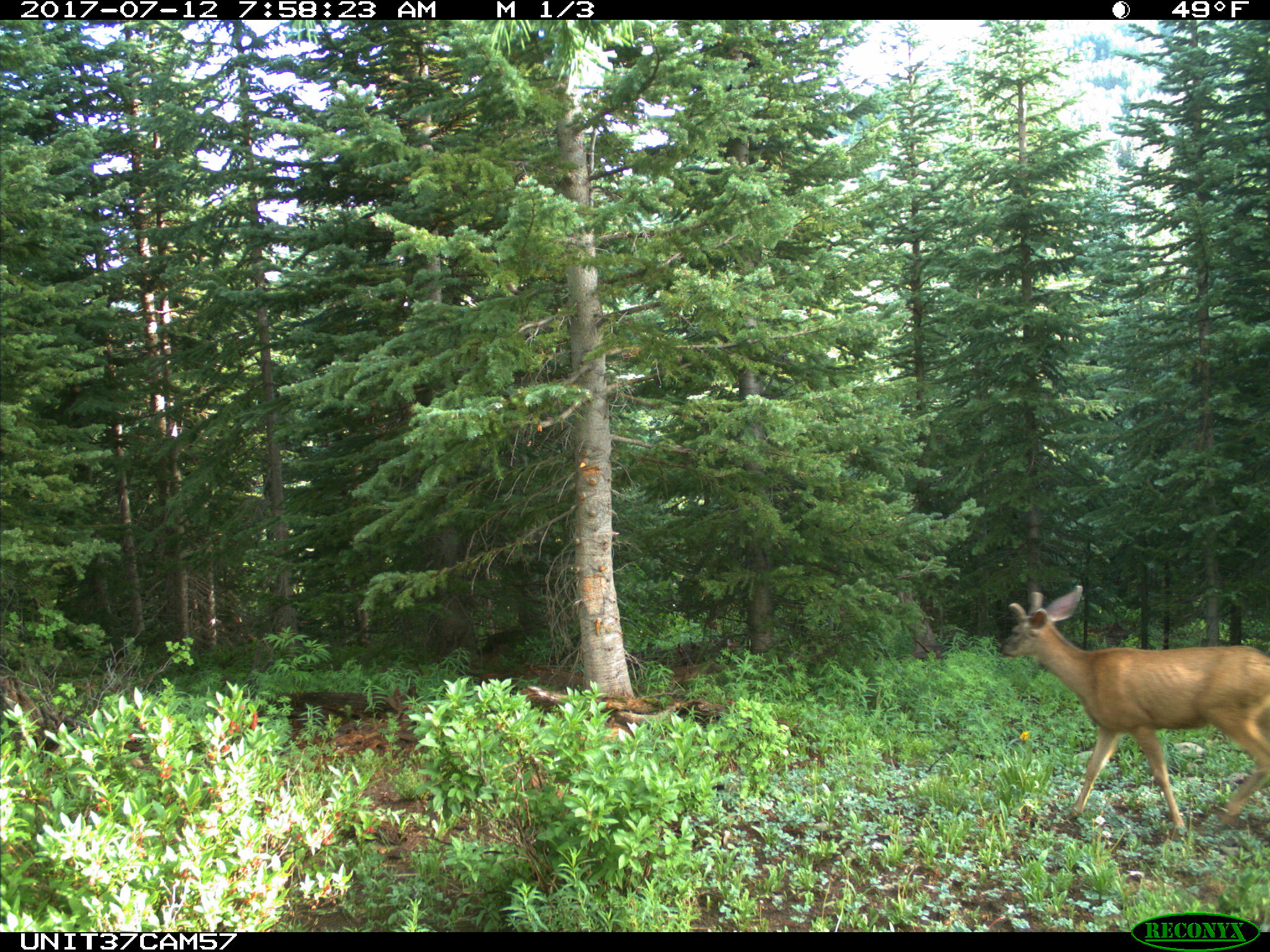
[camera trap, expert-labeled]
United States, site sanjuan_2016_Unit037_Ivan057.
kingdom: Animalia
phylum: Chordata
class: Mammalia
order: Artiodactyla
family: Cervidae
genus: Odocoileus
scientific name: Odocoileus hemionus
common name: mule deer